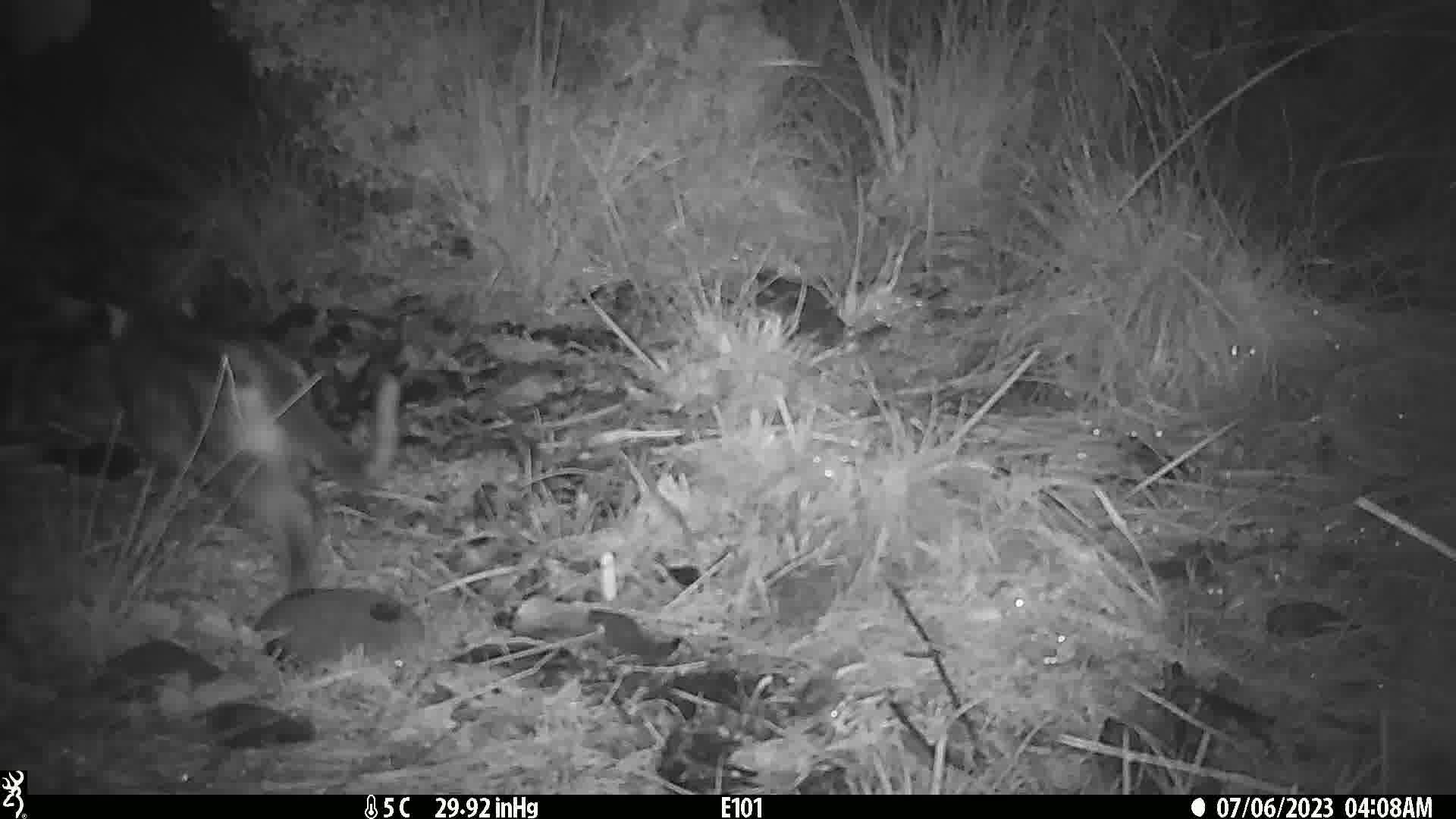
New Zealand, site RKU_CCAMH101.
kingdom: Animalia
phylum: Chordata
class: Mammalia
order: Carnivora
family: Felidae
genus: Felis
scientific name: Felis catus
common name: domestic cat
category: cat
Cat (domestic cat) (Felis catus).